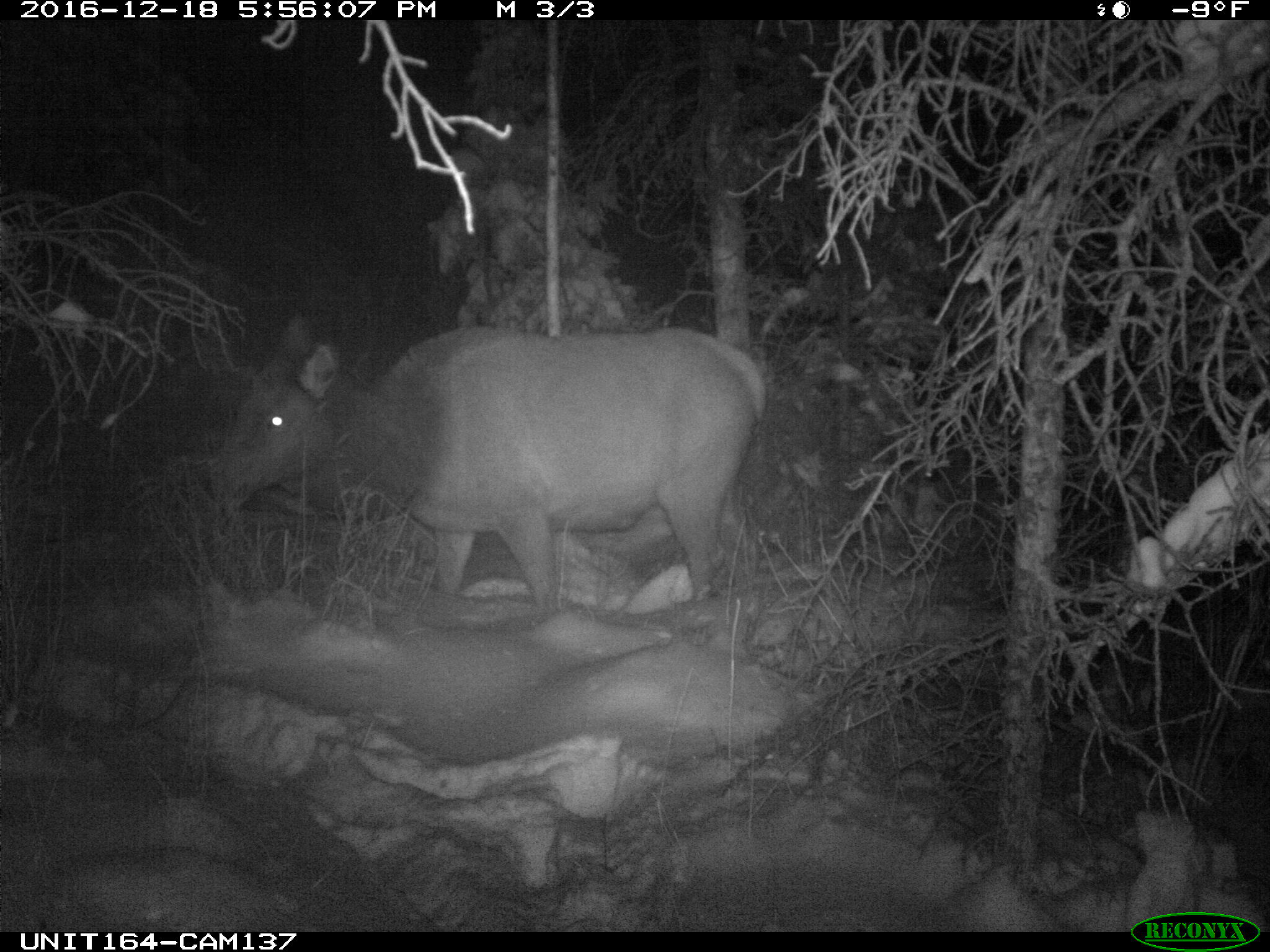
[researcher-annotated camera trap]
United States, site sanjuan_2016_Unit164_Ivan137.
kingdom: Animalia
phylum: Chordata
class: Mammalia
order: Artiodactyla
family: Cervidae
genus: Cervus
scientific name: Cervus elaphus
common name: red deer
Cervus elaphus (red deer).